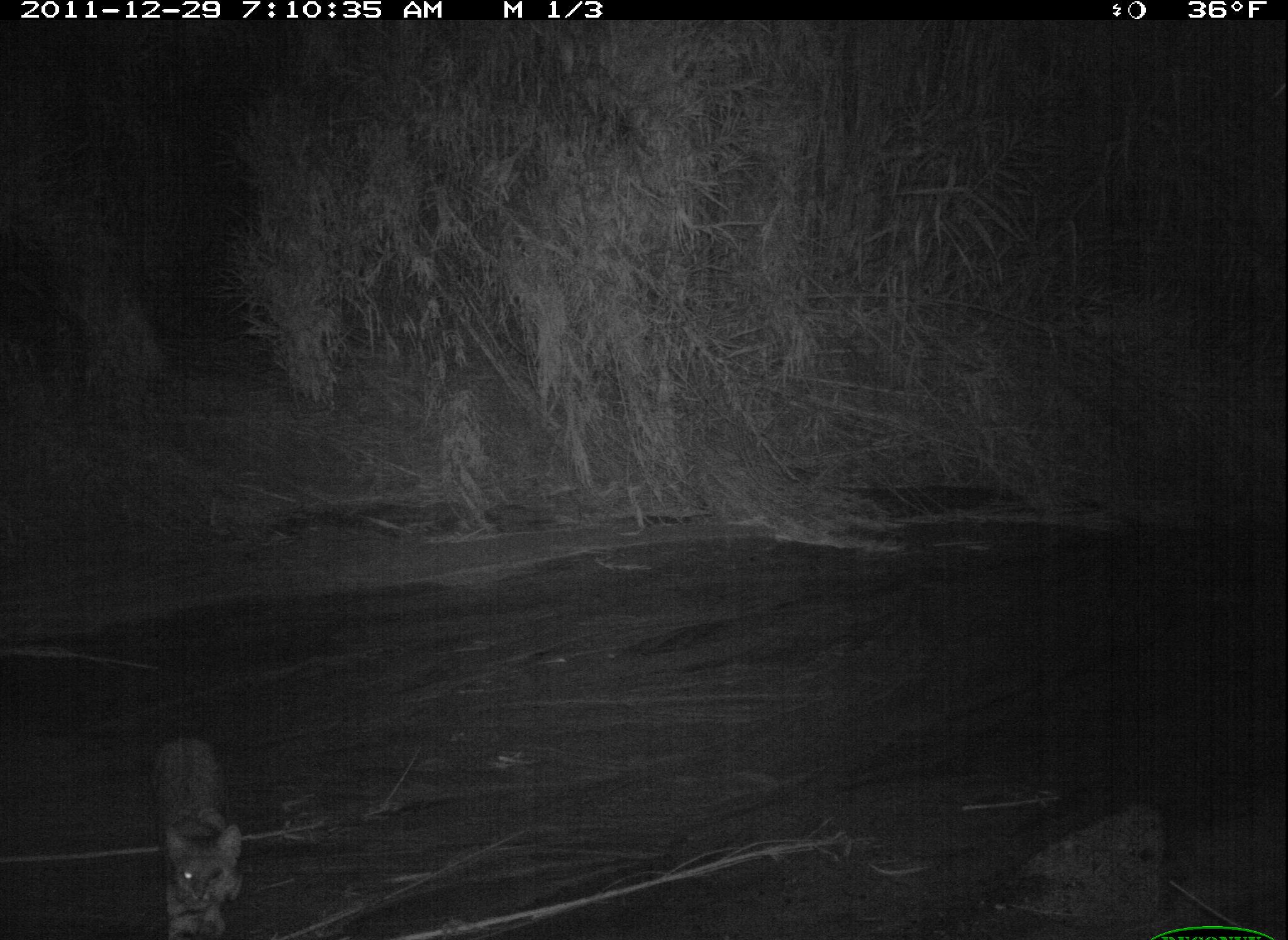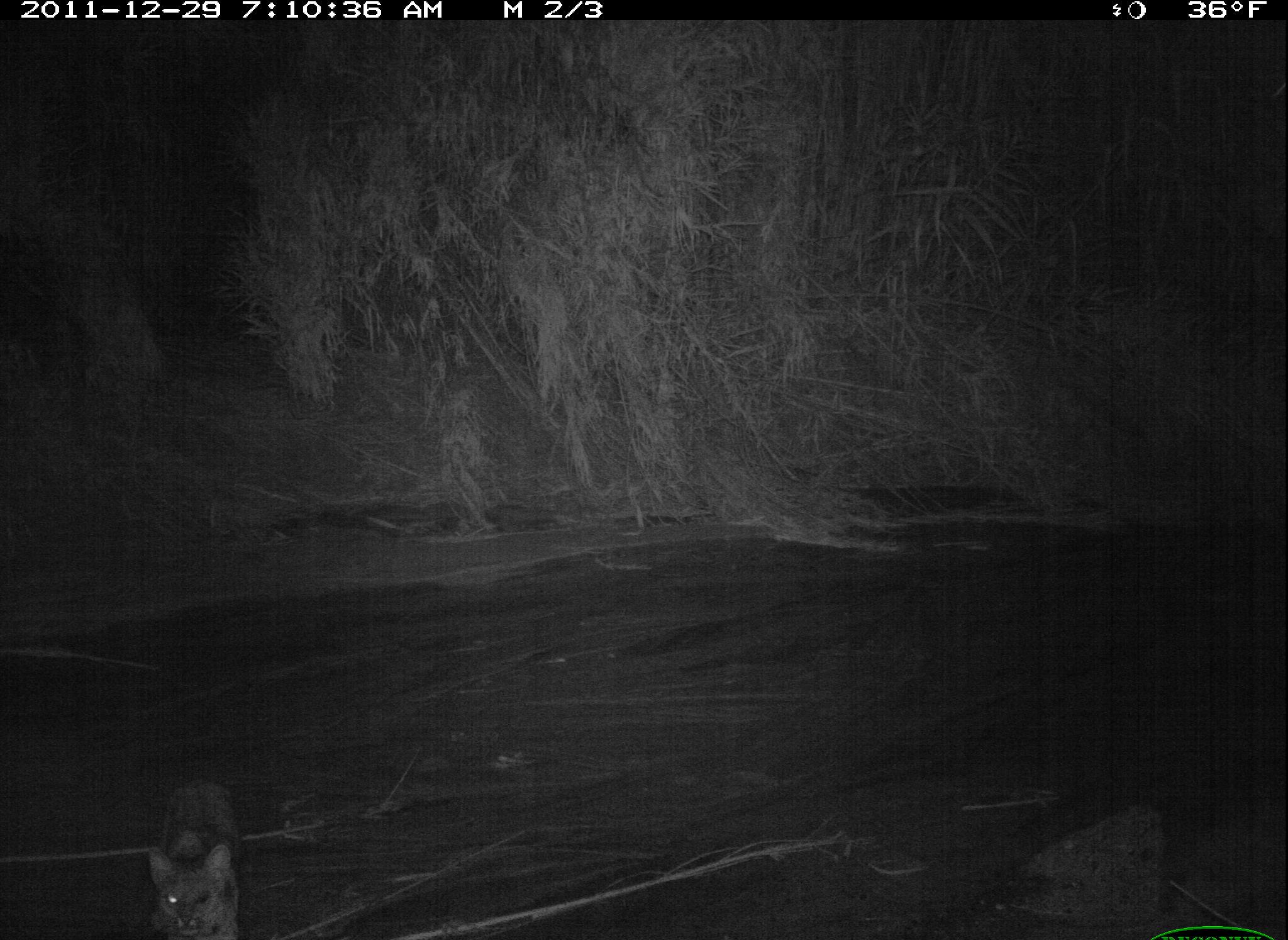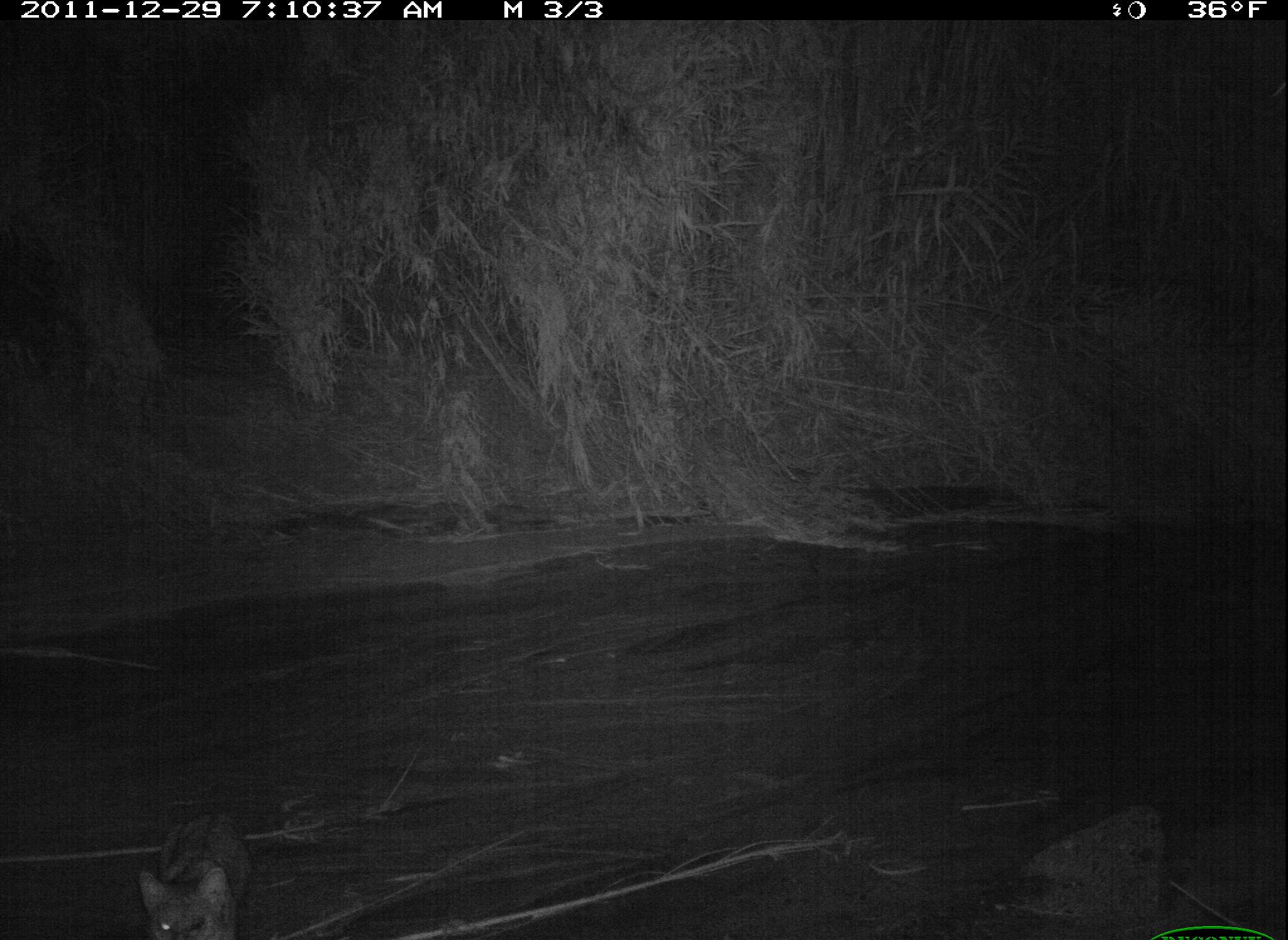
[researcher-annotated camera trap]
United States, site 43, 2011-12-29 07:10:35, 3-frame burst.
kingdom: Animalia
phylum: Chordata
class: Mammalia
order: Carnivora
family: Felidae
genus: Lynx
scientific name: Lynx rufus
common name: bobcat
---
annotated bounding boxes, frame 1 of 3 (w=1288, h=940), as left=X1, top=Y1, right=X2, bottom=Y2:
bobcat: left=140, top=722, right=267, bottom=939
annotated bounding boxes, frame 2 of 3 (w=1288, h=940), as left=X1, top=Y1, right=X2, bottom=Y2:
bobcat: left=121, top=759, right=275, bottom=937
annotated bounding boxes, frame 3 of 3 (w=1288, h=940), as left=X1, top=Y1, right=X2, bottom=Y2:
bobcat: left=109, top=794, right=269, bottom=937